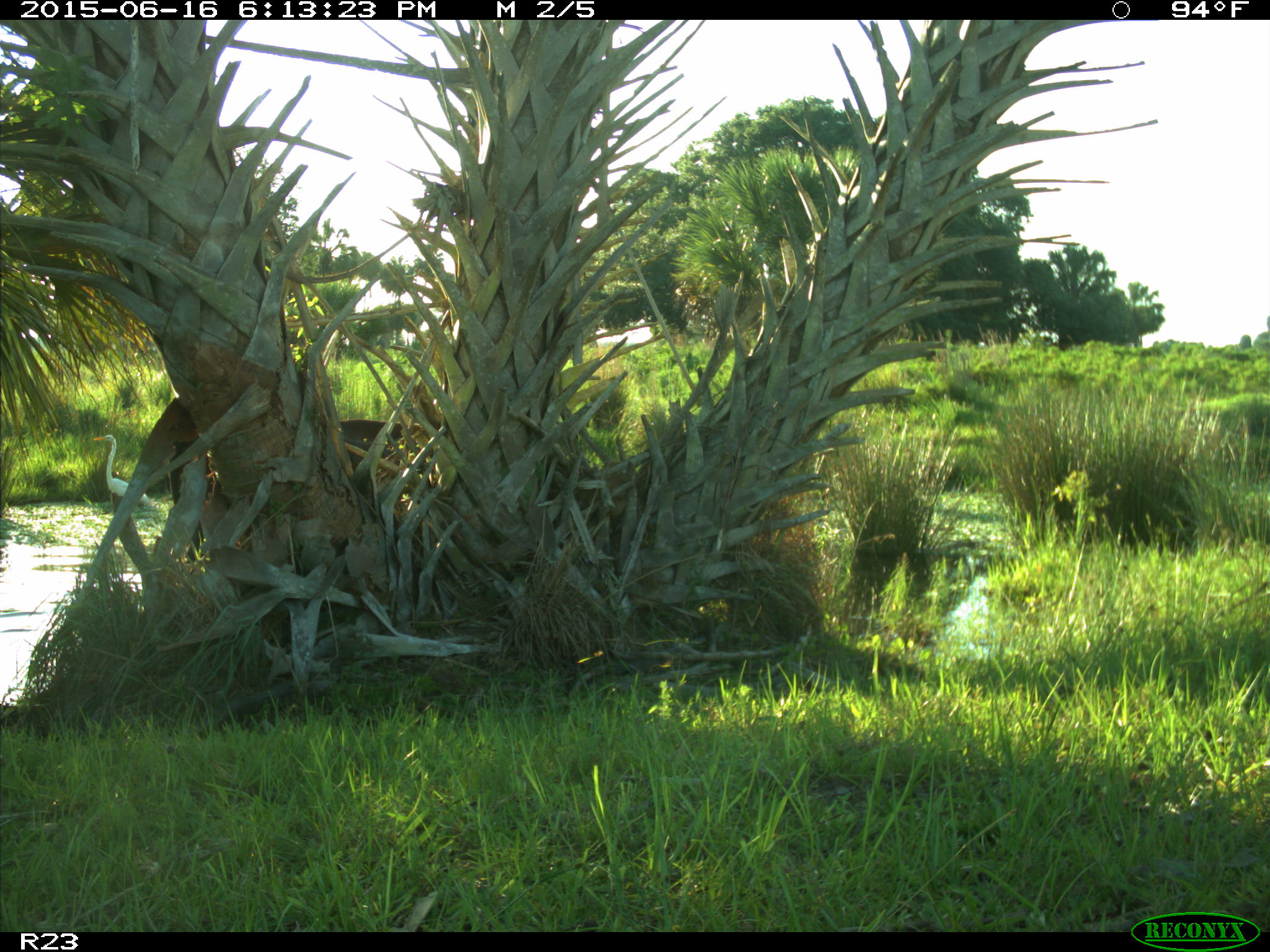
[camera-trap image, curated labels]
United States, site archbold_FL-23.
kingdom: Animalia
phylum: Chordata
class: Mammalia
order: Artiodactyla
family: Bovidae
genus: Bos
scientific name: Bos taurus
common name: domestic cow